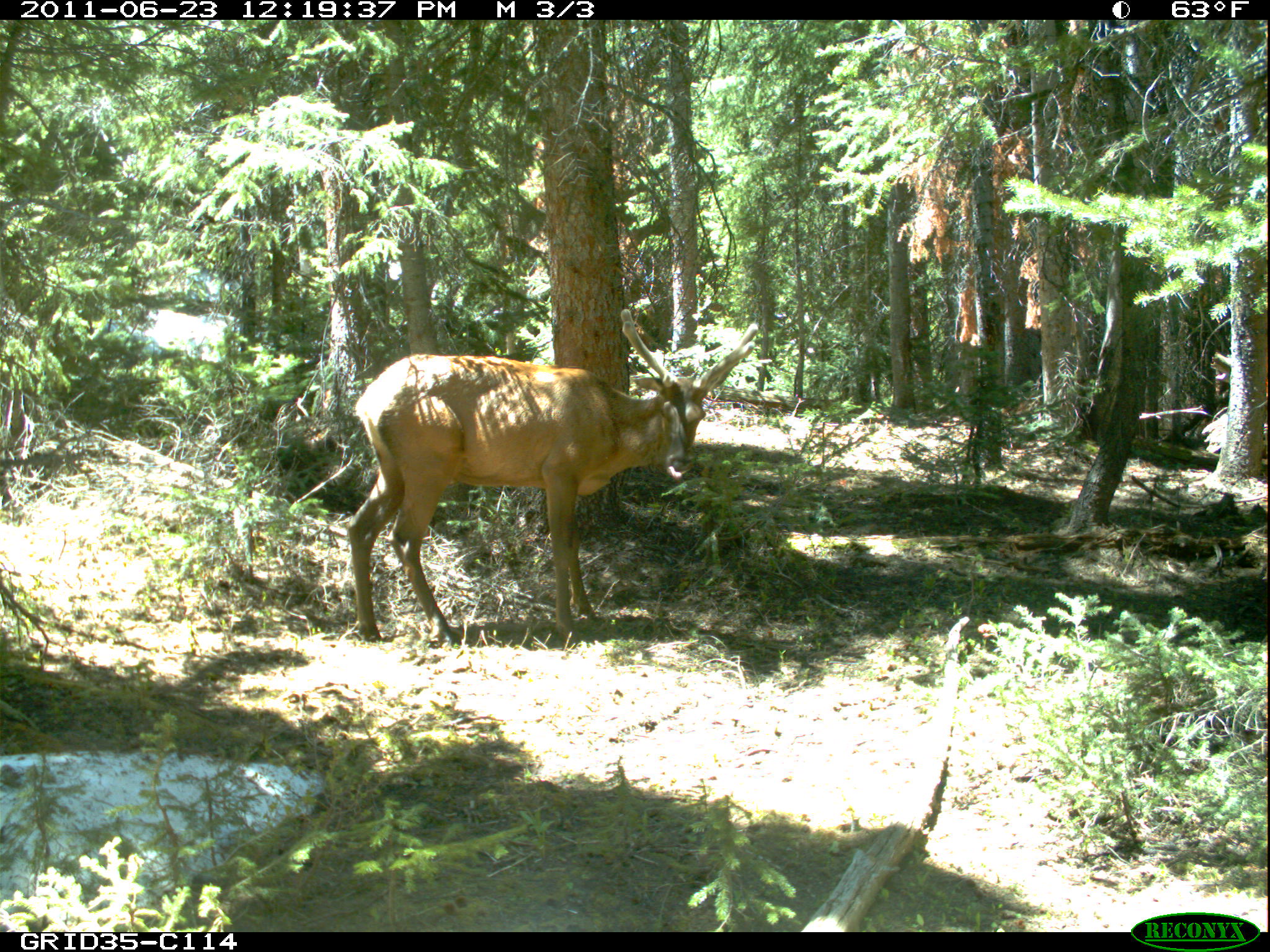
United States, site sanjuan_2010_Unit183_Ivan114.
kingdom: Animalia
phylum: Chordata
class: Mammalia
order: Artiodactyla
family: Cervidae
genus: Cervus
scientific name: Cervus elaphus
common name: red deer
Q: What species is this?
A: Cervus elaphus (red deer).